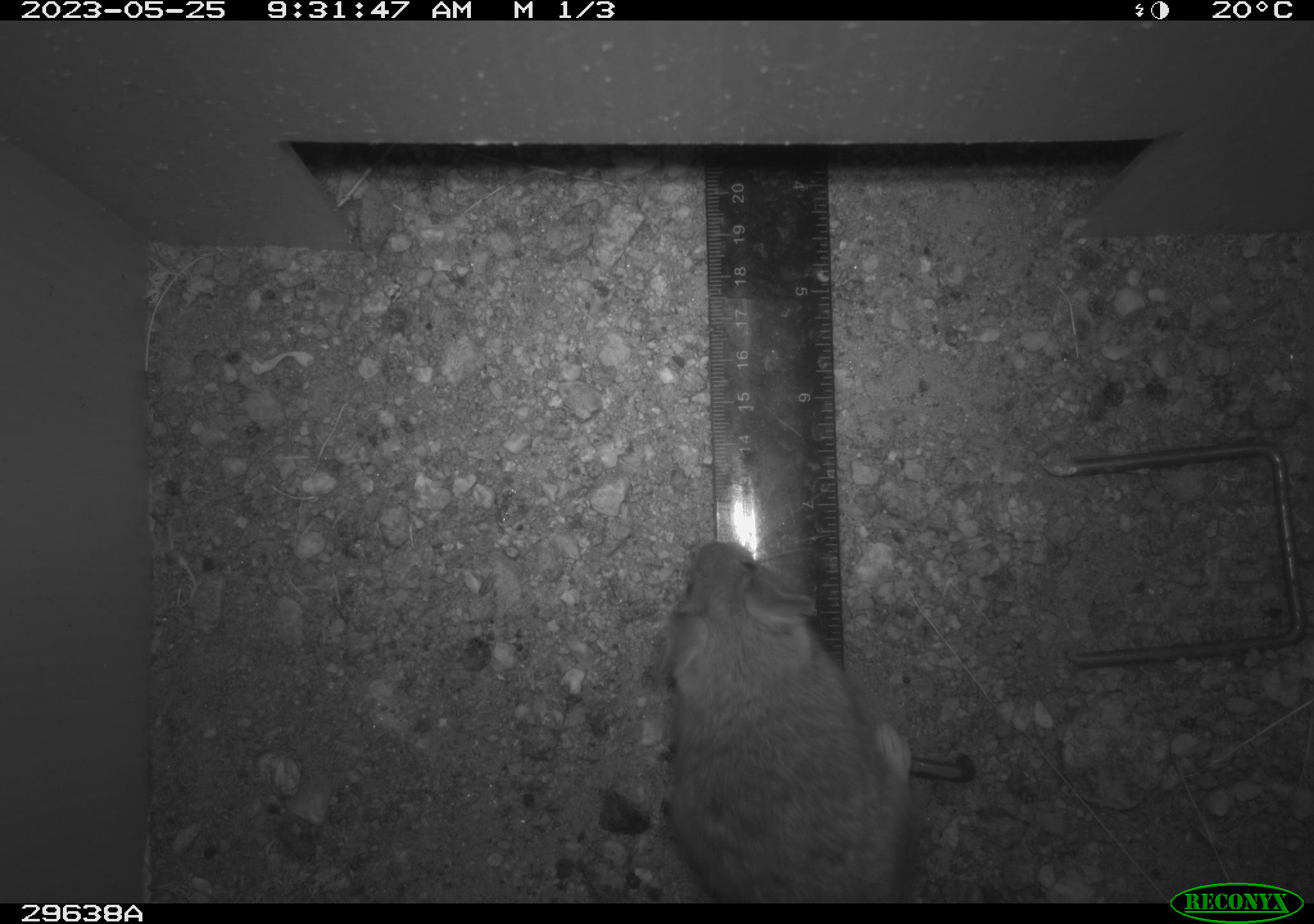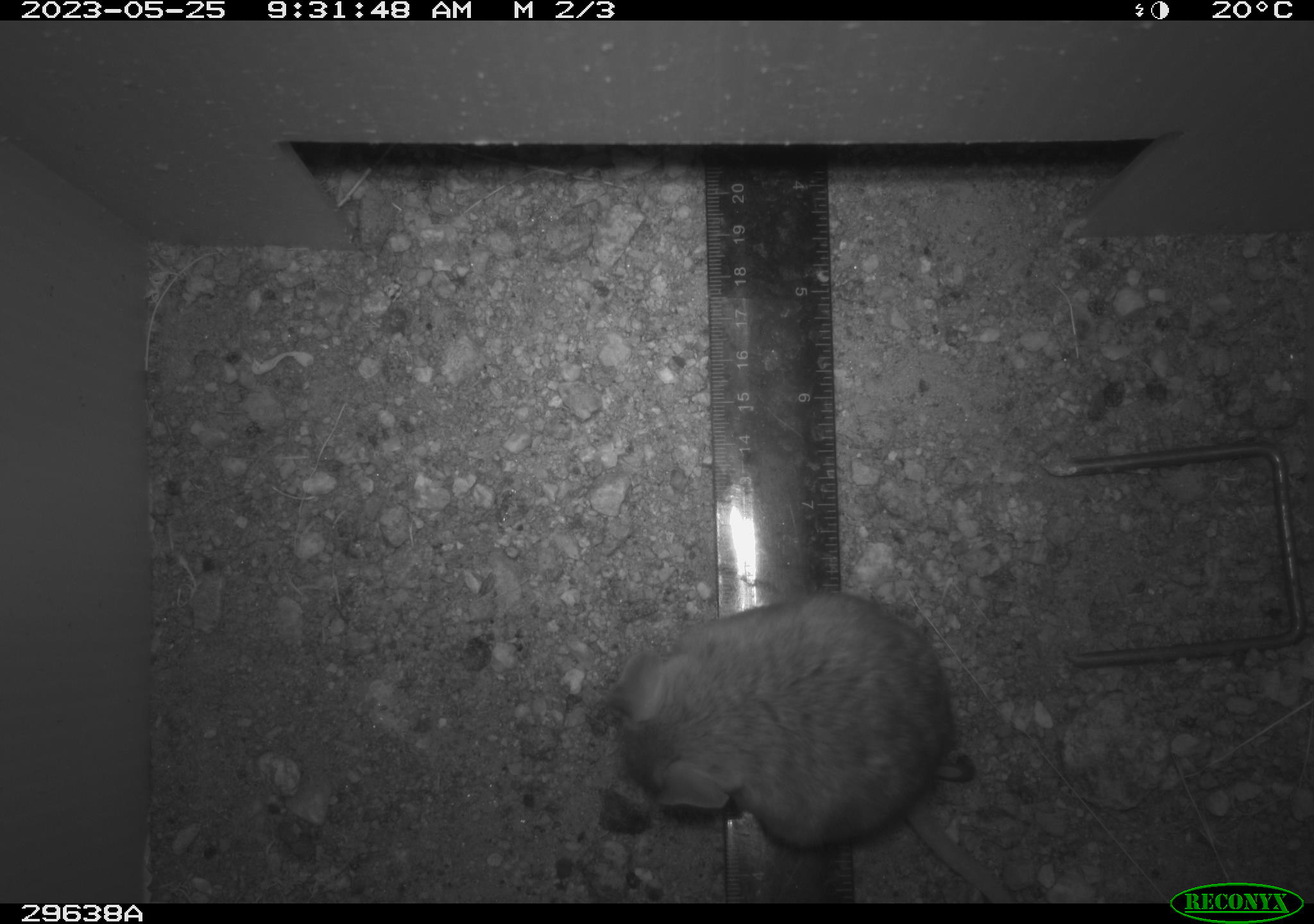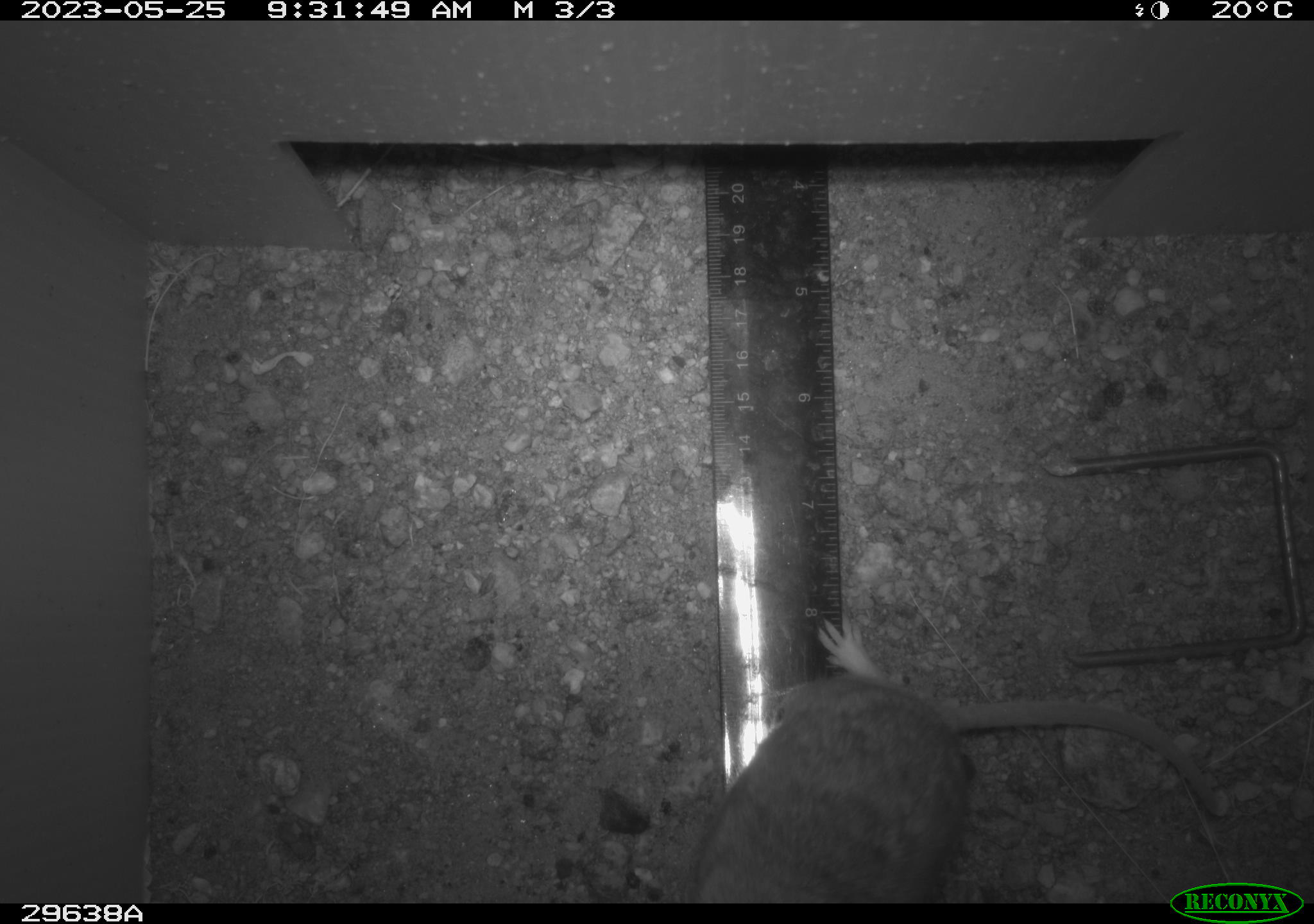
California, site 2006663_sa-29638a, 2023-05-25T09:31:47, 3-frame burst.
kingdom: Animalia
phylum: Chordata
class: Mammalia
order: Rodentia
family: Cricetidae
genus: Peromyscus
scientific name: Peromyscus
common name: deer mice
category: peromyscus species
Peromyscus species (deer mice) (Peromyscus).